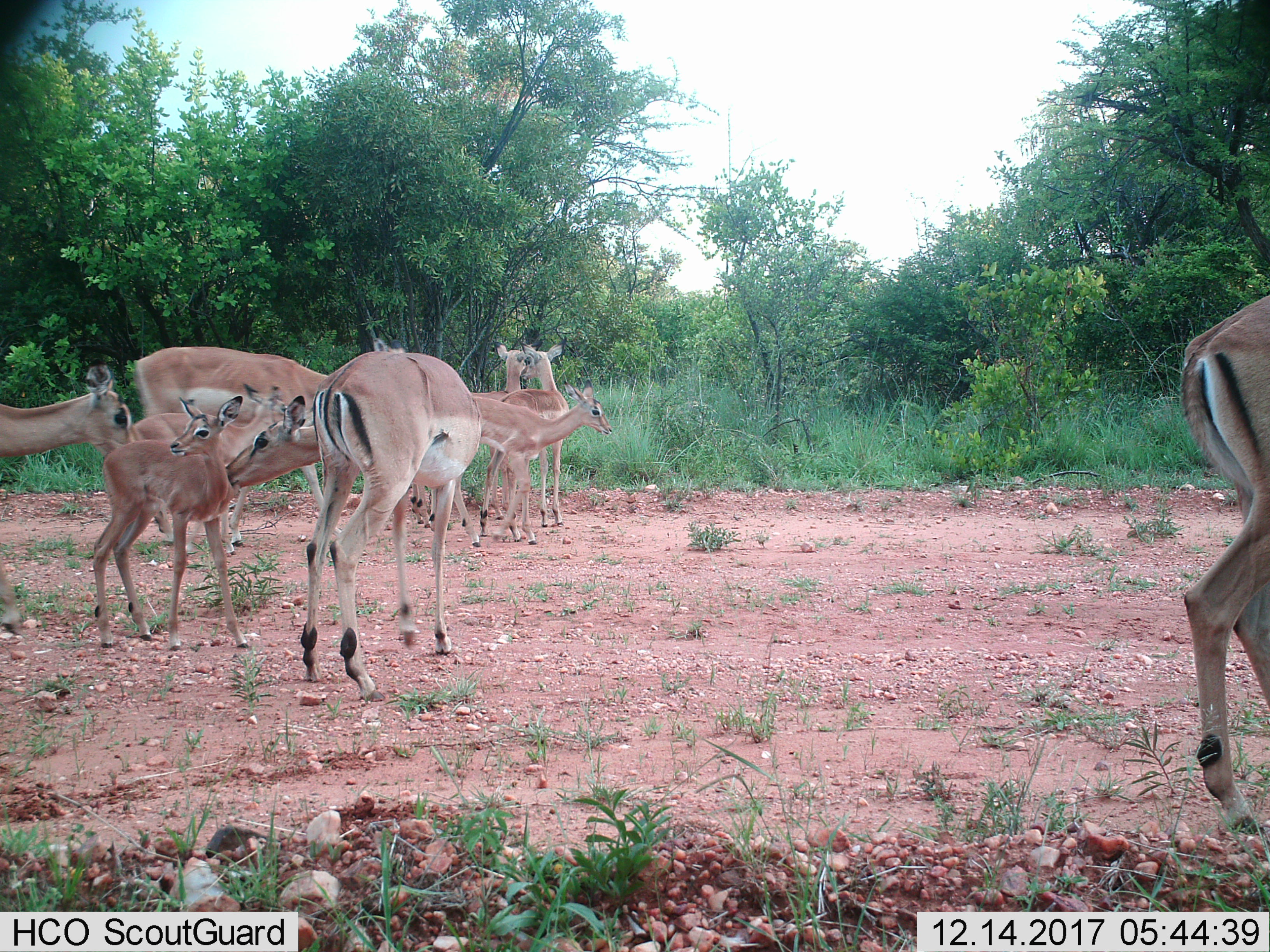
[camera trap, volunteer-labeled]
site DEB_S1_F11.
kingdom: Animalia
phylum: Chordata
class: Mammalia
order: Artiodactyla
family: Bovidae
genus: Aepyceros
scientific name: Aepyceros melampus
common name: impala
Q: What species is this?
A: Impala (Aepyceros melampus).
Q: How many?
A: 9.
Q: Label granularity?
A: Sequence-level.